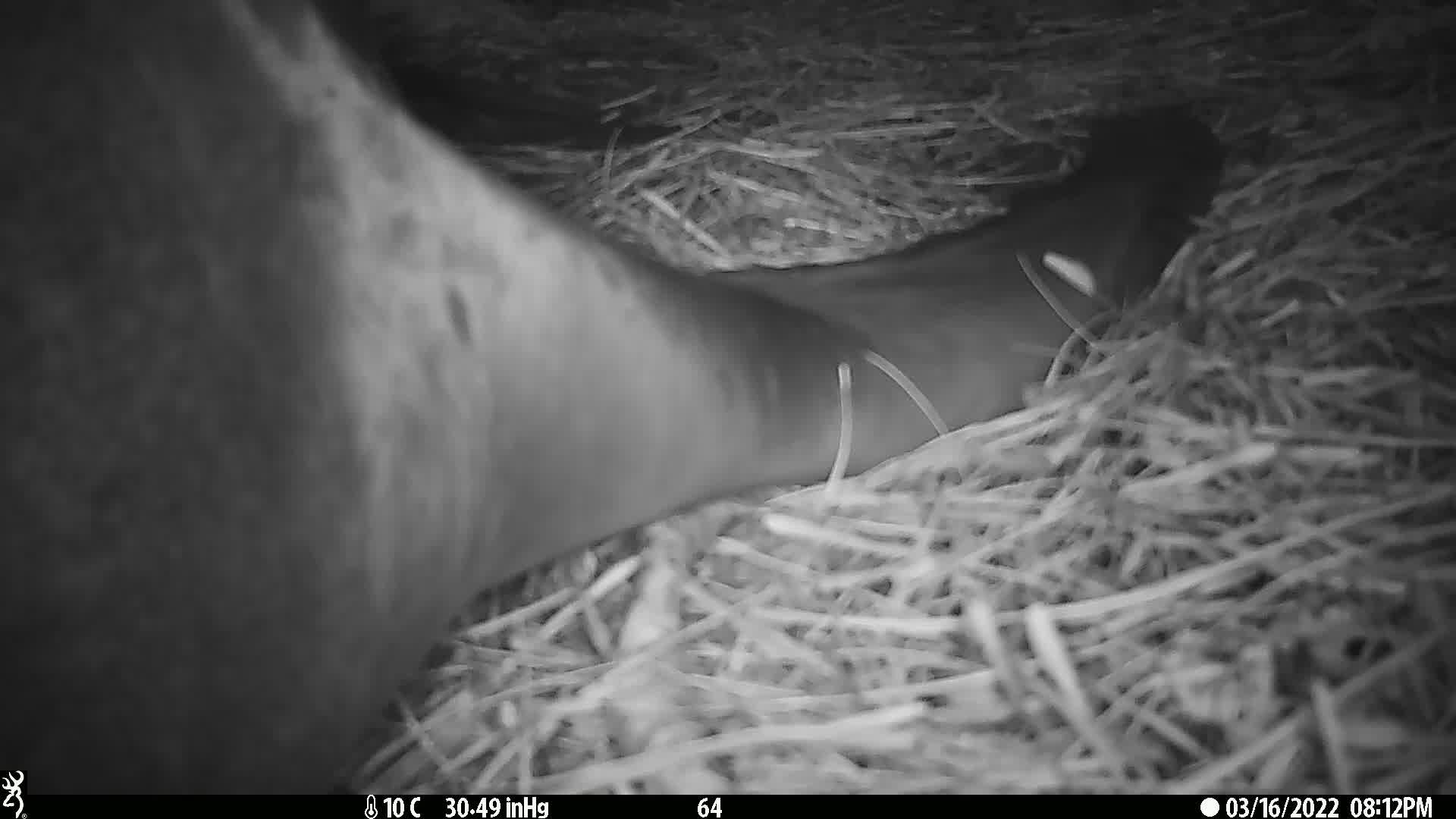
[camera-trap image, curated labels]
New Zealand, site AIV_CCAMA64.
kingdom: Animalia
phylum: Chordata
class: Mammalia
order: Carnivora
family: Otariidae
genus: Phocarctos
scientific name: Phocarctos hookeri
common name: new zealand sea lion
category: sealion